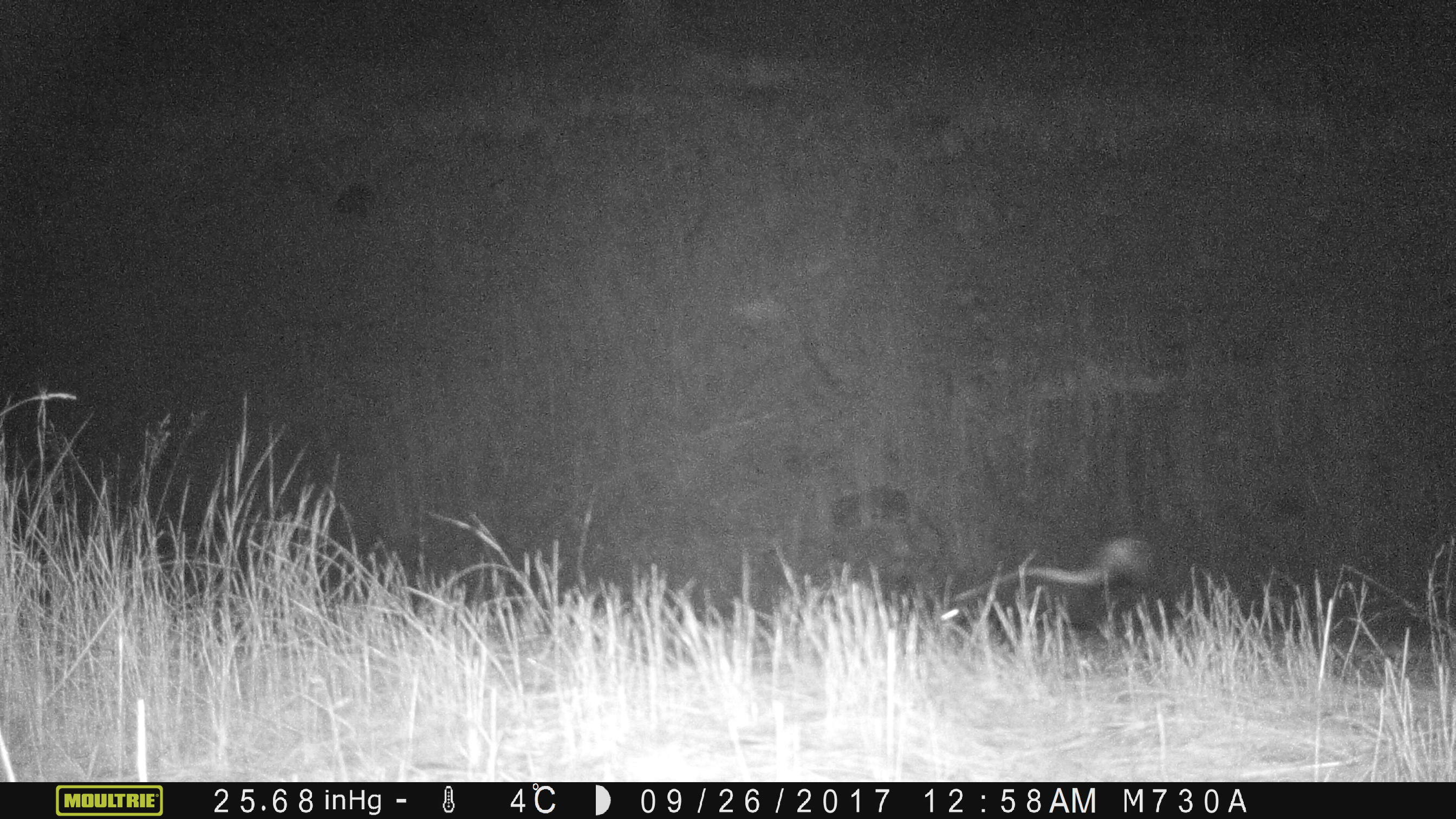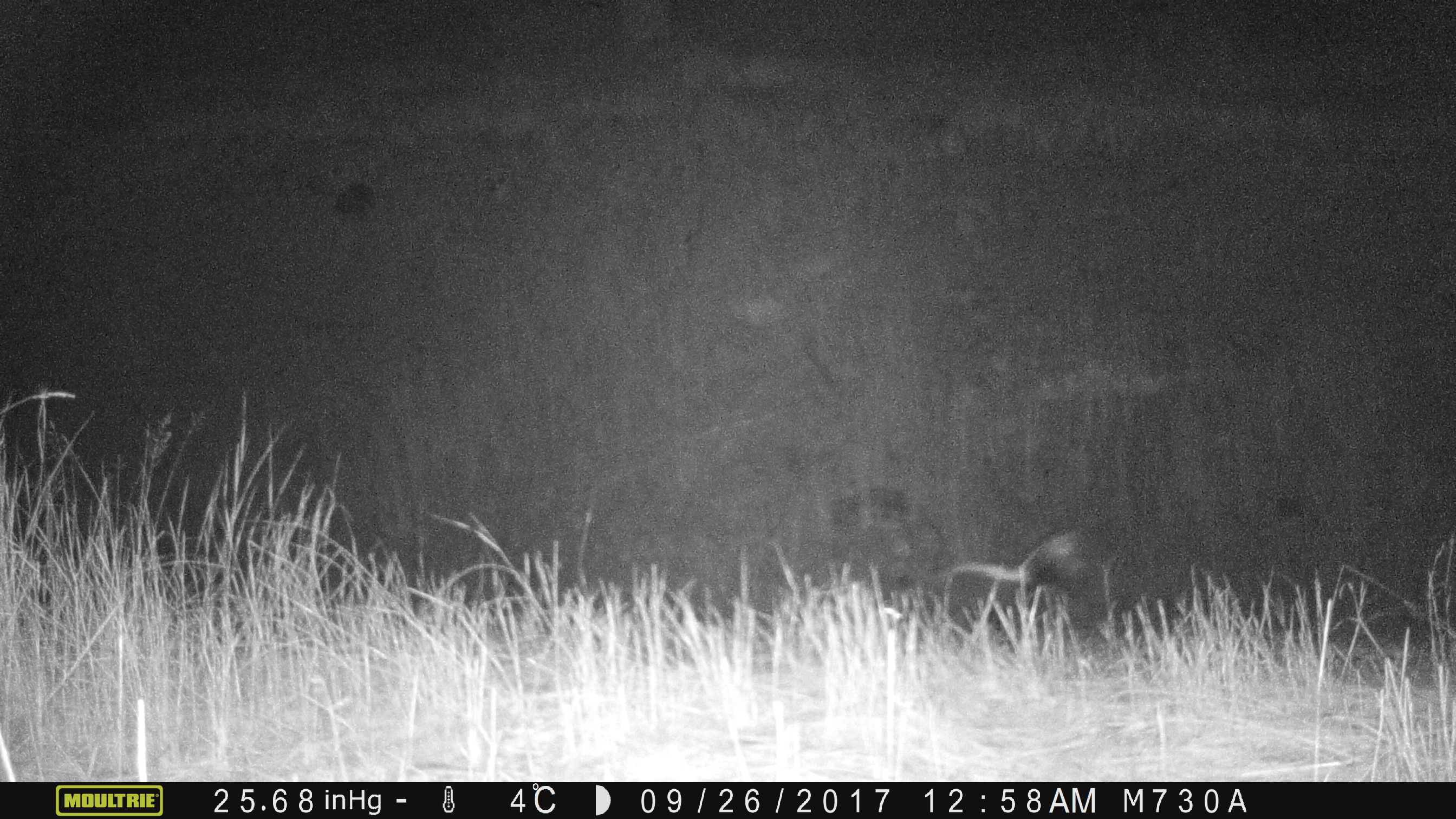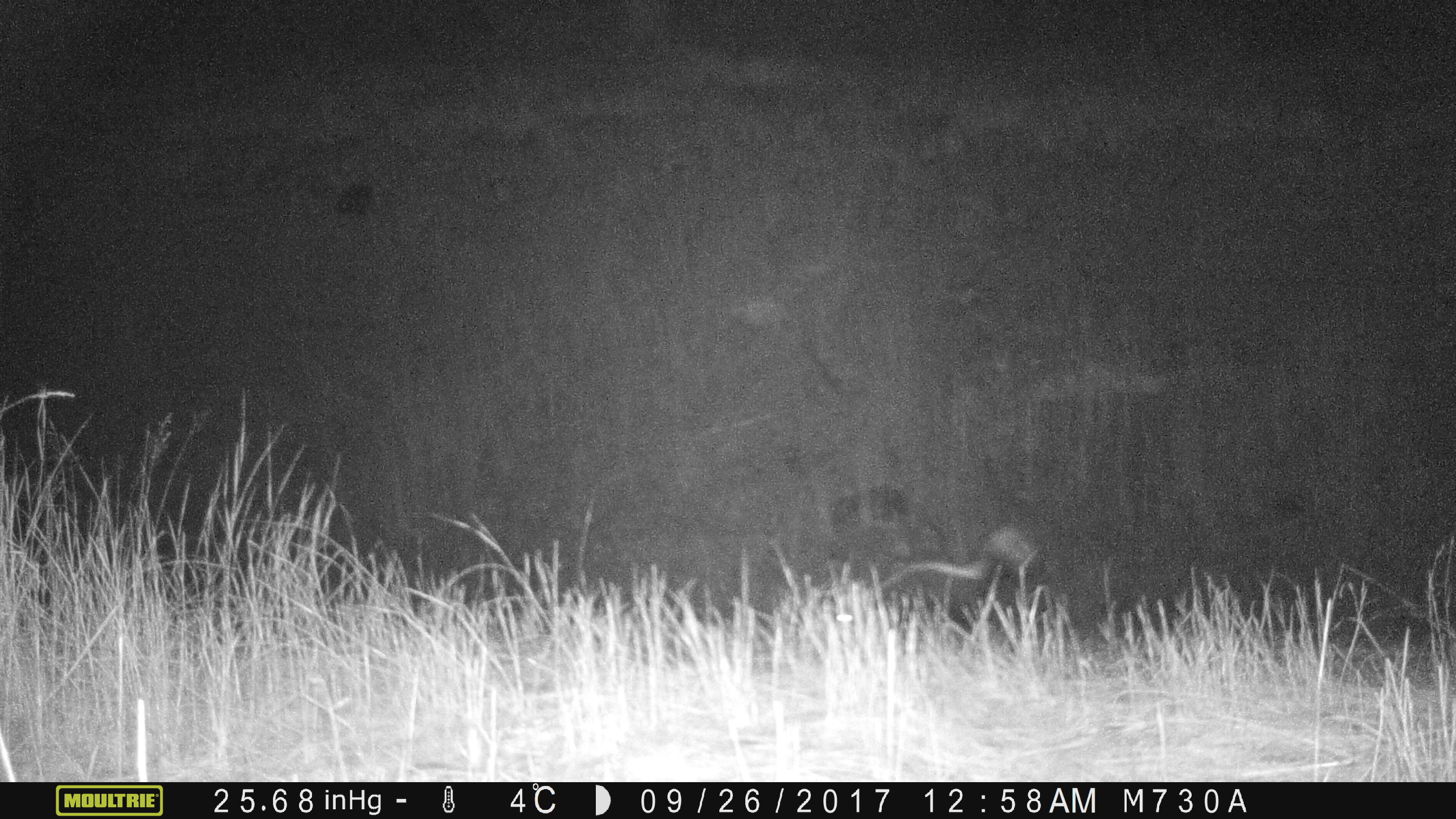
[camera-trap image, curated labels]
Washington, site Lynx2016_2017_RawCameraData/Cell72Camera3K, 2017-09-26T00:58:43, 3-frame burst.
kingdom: Animalia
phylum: Chordata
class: Mammalia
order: Carnivora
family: Mephitidae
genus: Mephitis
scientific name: Mephitis mephitis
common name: striped skunk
Mephitis mephitis (striped skunk). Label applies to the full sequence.